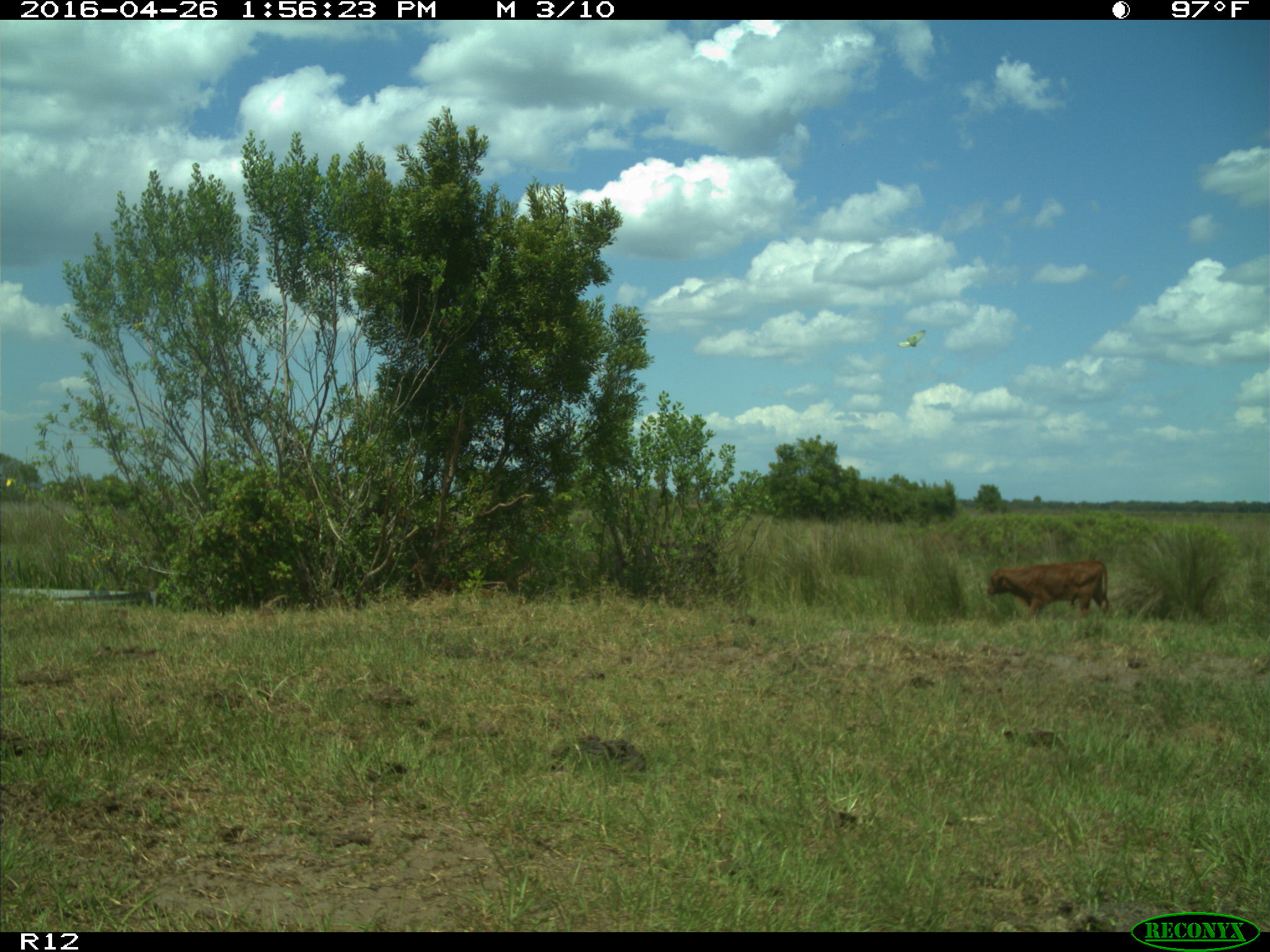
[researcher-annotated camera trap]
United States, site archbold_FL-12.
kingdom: Animalia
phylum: Chordata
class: Mammalia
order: Artiodactyla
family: Bovidae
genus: Bos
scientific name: Bos taurus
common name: domestic cow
Bos taurus (domestic cow).